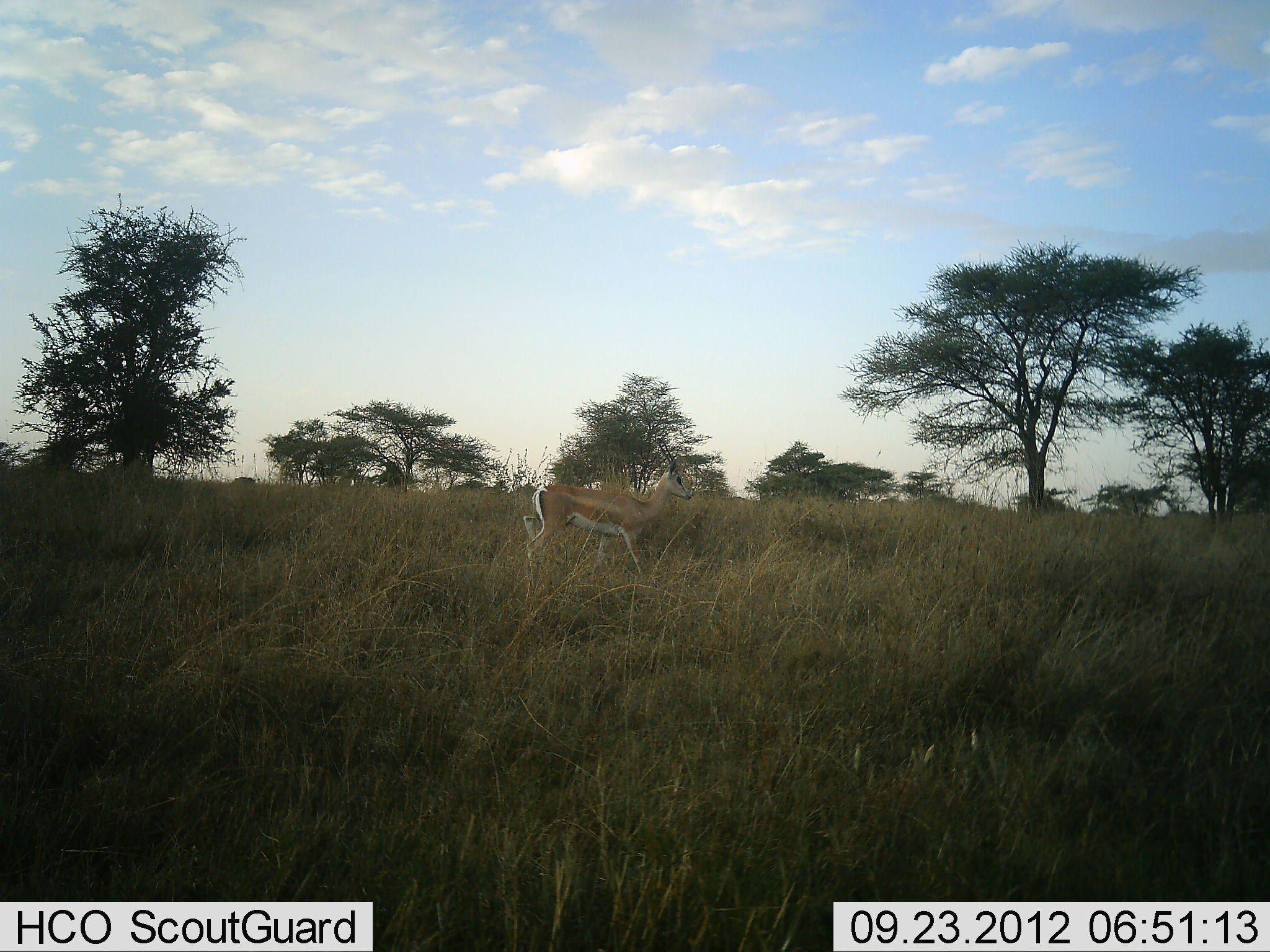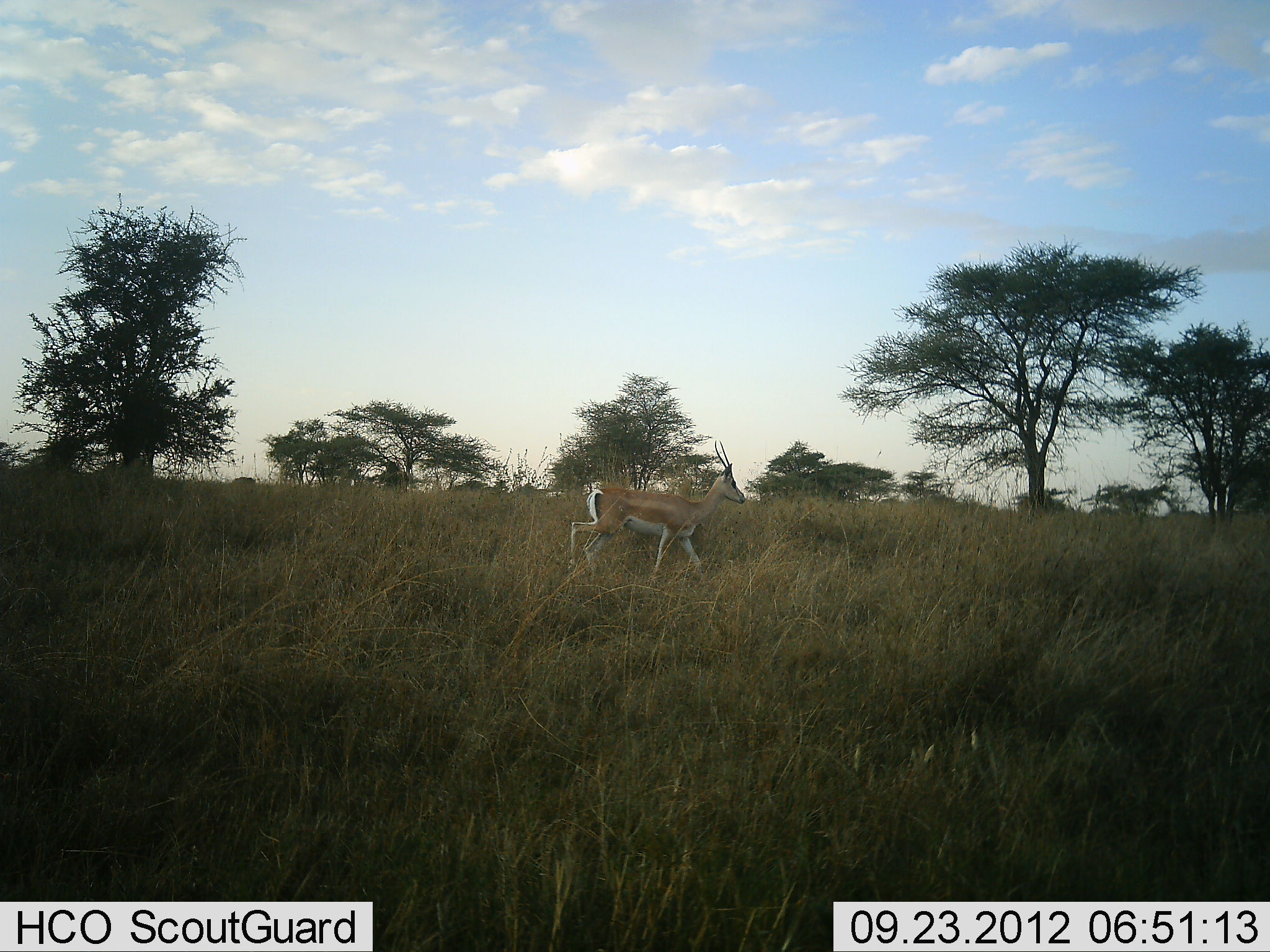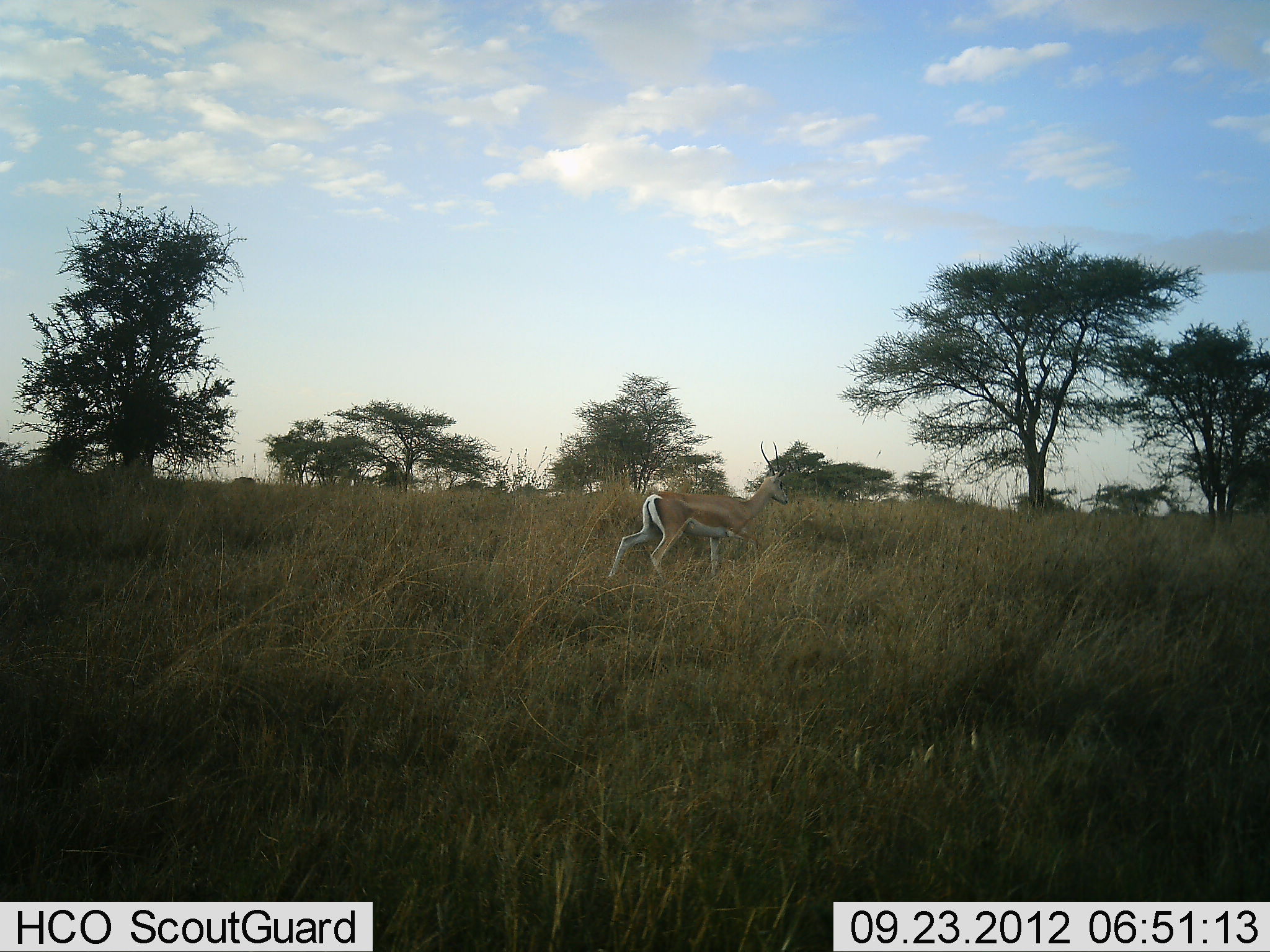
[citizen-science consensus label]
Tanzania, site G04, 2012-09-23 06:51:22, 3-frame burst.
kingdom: Animalia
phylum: Chordata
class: Mammalia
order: Artiodactyla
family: Bovidae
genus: Nanger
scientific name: Nanger granti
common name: grant's gazelle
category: gazellegrants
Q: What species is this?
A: Gazellegrants (grant's gazelle) (Nanger granti).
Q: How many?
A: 1.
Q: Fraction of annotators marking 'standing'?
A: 0%.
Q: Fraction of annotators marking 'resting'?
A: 0%.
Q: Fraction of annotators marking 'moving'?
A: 100%.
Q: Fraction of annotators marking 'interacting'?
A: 0%.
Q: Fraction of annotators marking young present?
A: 0%.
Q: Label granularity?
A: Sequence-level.